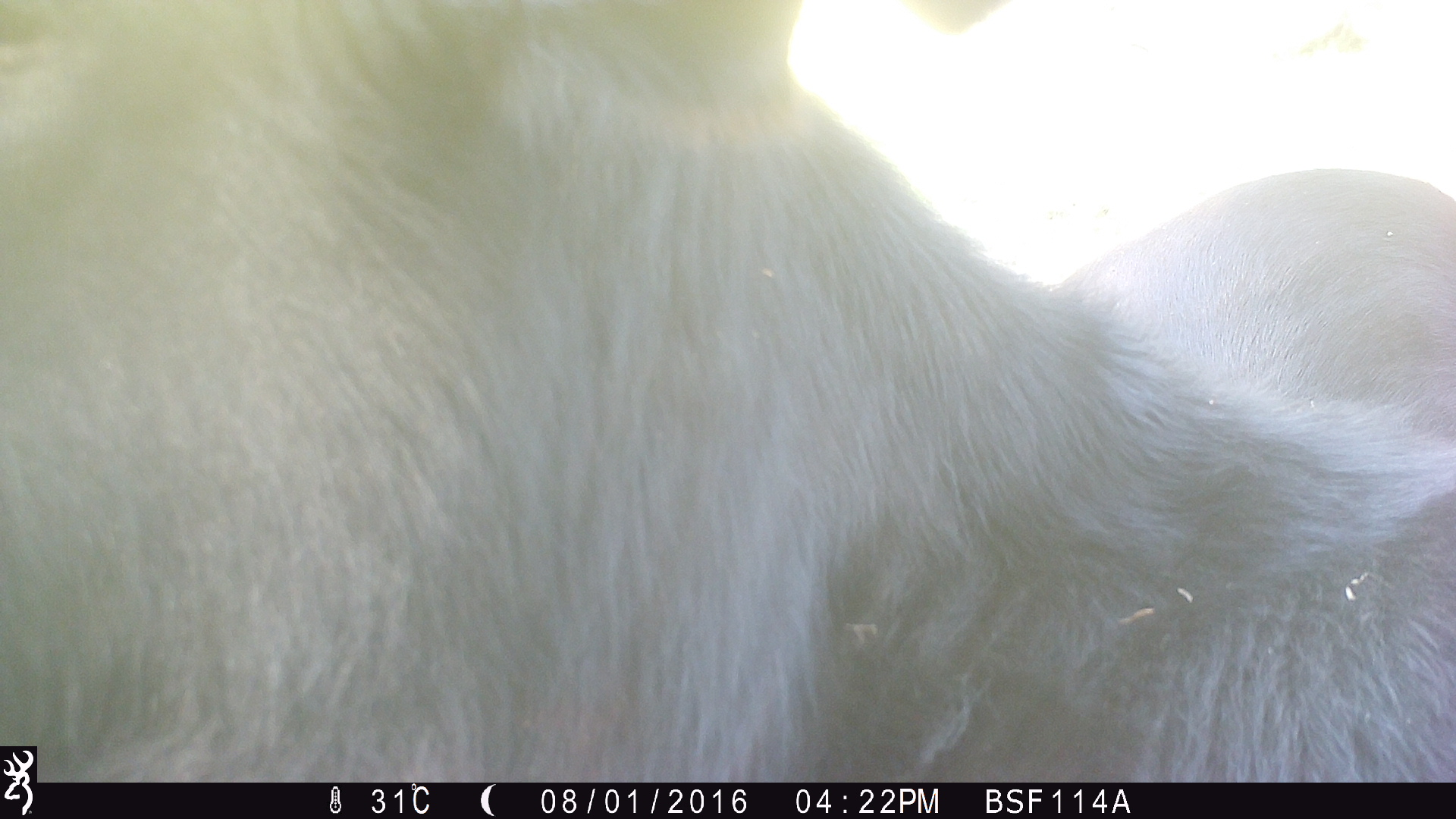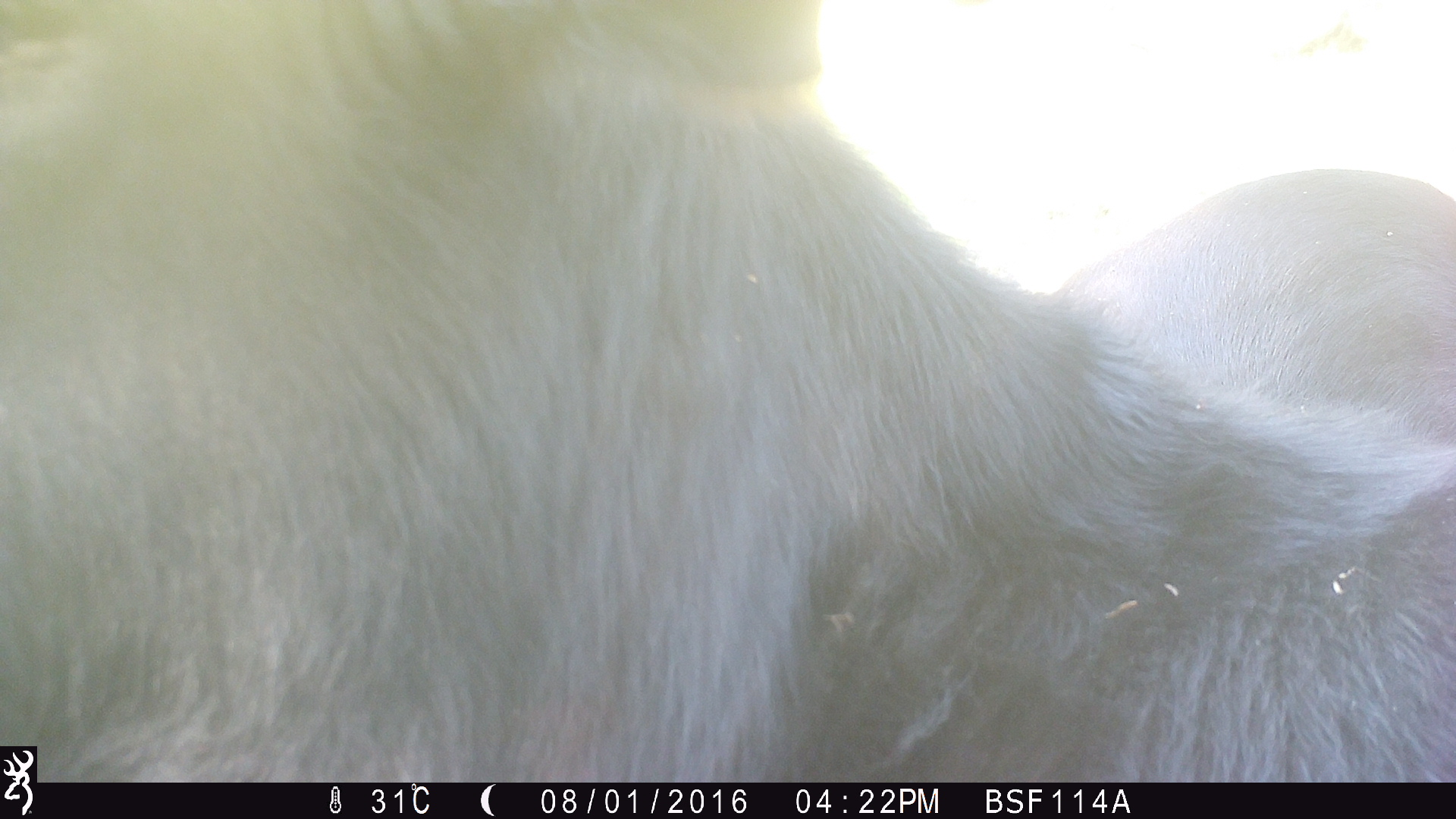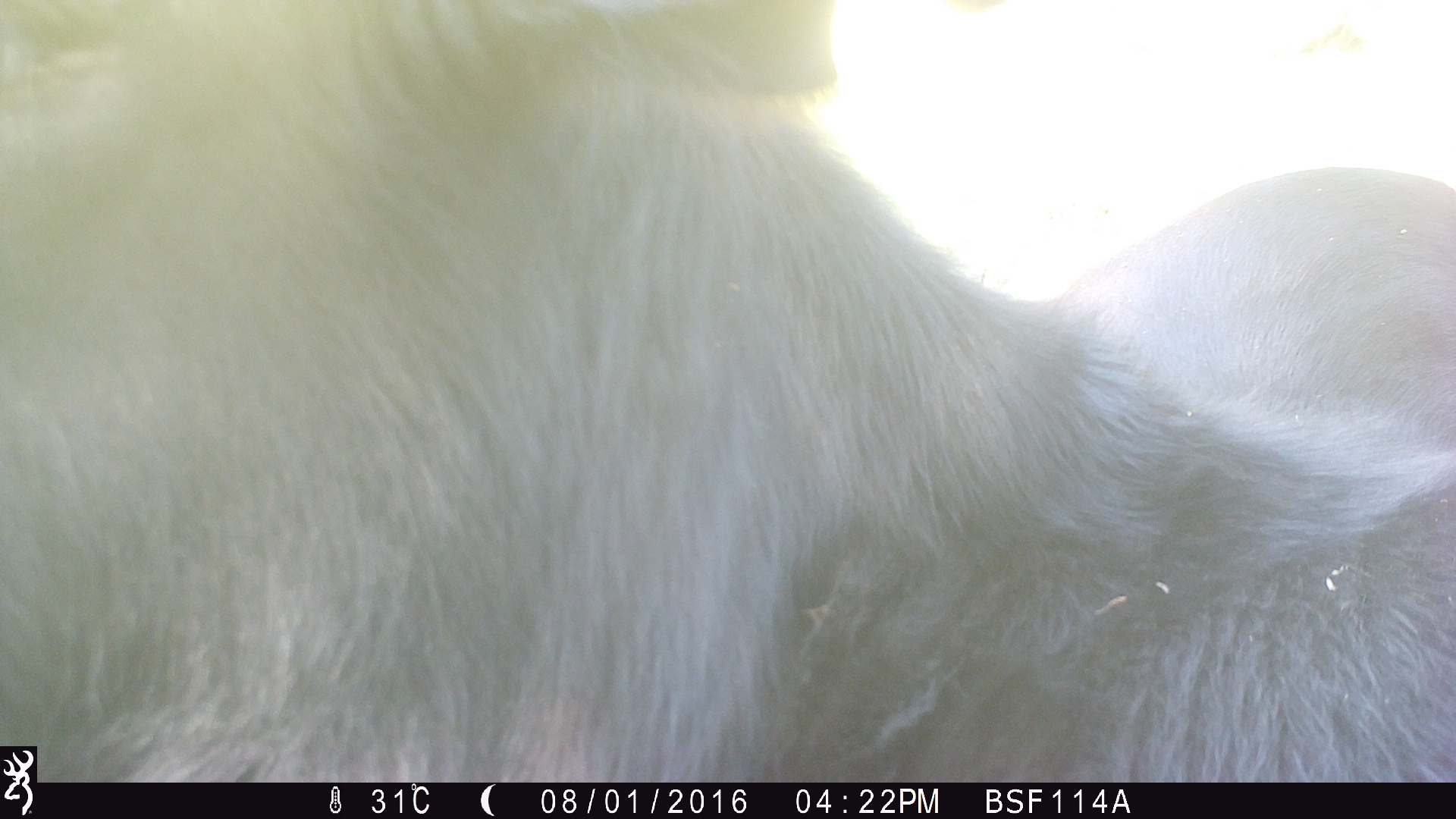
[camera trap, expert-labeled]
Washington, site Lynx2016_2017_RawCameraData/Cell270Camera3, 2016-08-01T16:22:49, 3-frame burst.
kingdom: Animalia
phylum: Chordata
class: Mammalia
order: Artiodactyla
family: Bovidae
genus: Bos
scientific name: Bos taurus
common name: domestic cattle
Domestic cattle (Bos taurus). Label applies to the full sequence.